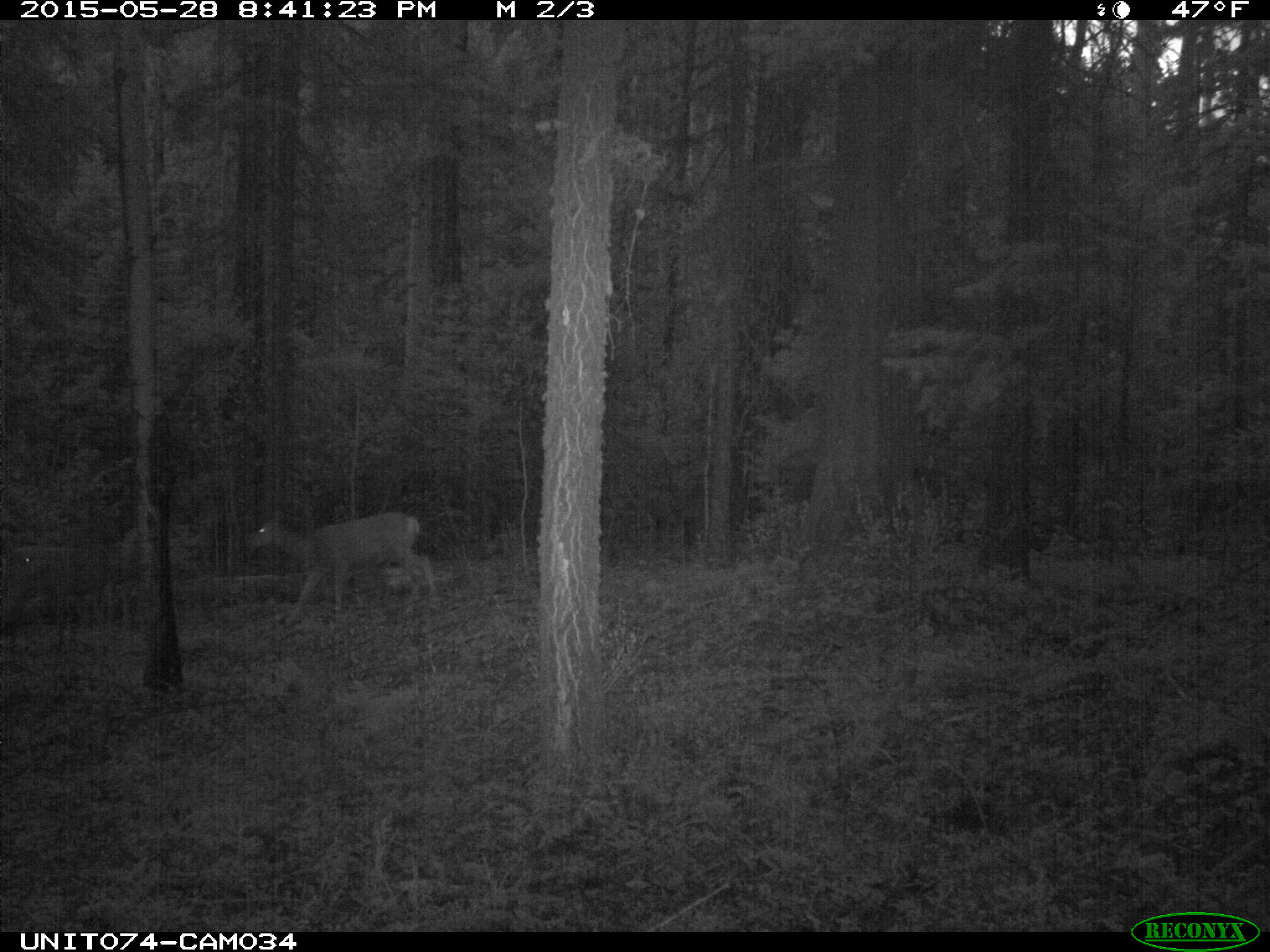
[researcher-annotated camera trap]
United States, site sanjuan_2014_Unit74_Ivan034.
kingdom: Animalia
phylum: Chordata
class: Mammalia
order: Artiodactyla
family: Cervidae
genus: Odocoileus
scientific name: Odocoileus hemionus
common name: mule deer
Odocoileus hemionus (mule deer).